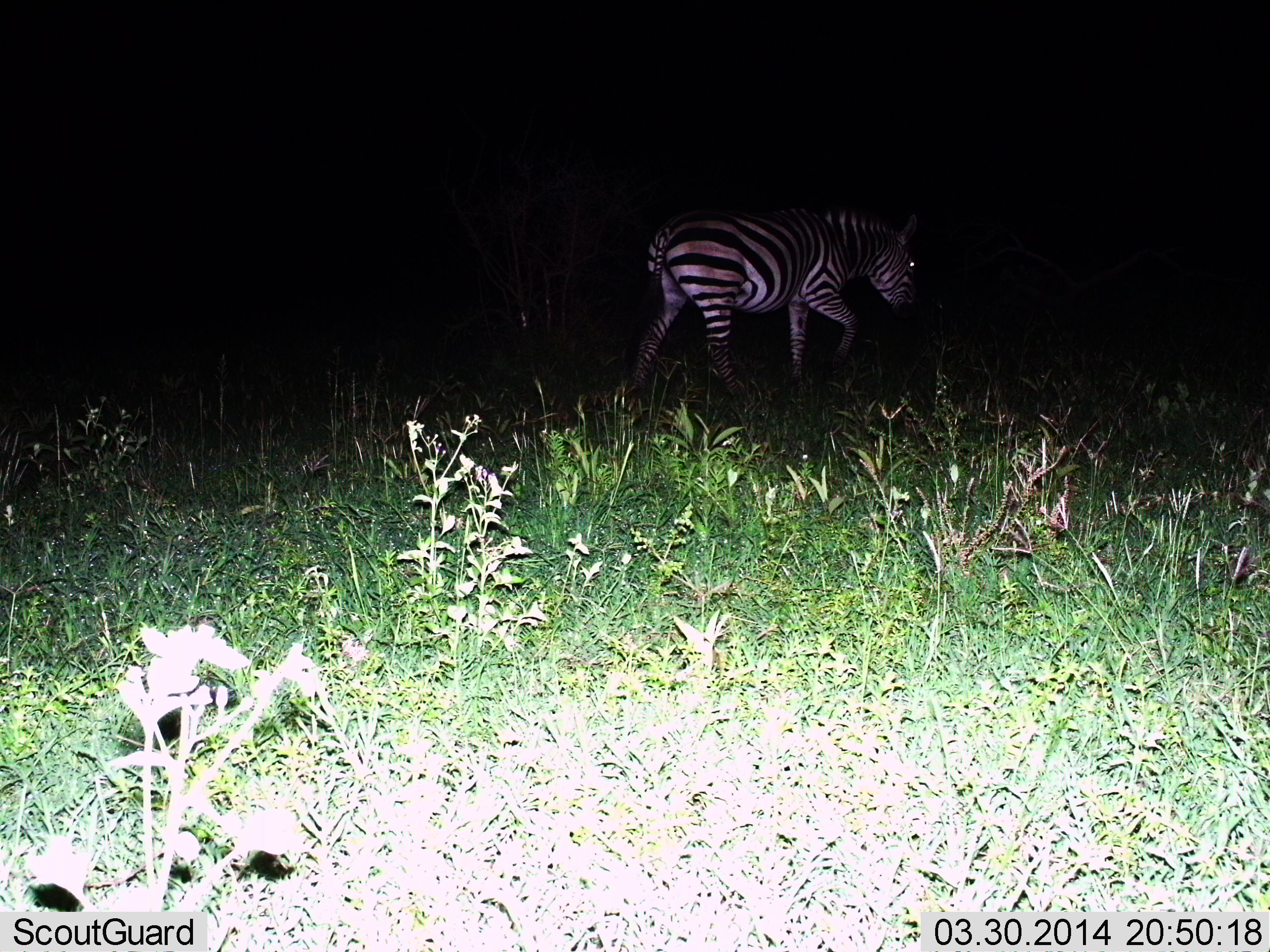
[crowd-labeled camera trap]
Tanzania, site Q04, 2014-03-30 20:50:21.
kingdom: Animalia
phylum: Chordata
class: Mammalia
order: Perissodactyla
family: Equidae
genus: Equus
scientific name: Equus quagga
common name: plains zebra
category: zebra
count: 1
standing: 10%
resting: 0%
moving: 80%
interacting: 0%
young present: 0%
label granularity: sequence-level